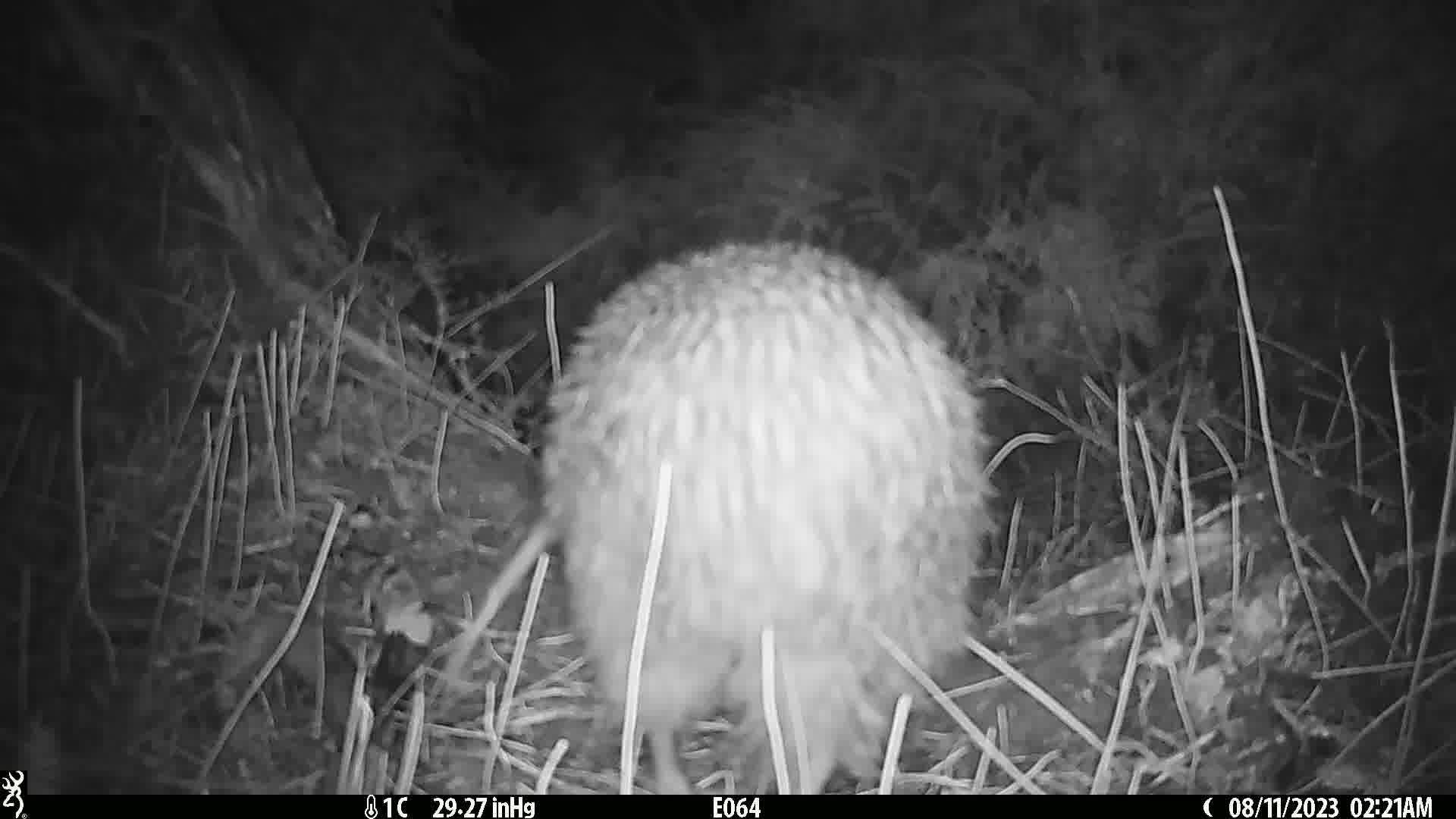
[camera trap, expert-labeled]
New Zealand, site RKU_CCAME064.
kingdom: Animalia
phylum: Chordata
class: Aves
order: Apterygiformes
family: Apterygidae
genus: Apteryx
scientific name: Apteryx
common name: kiwi